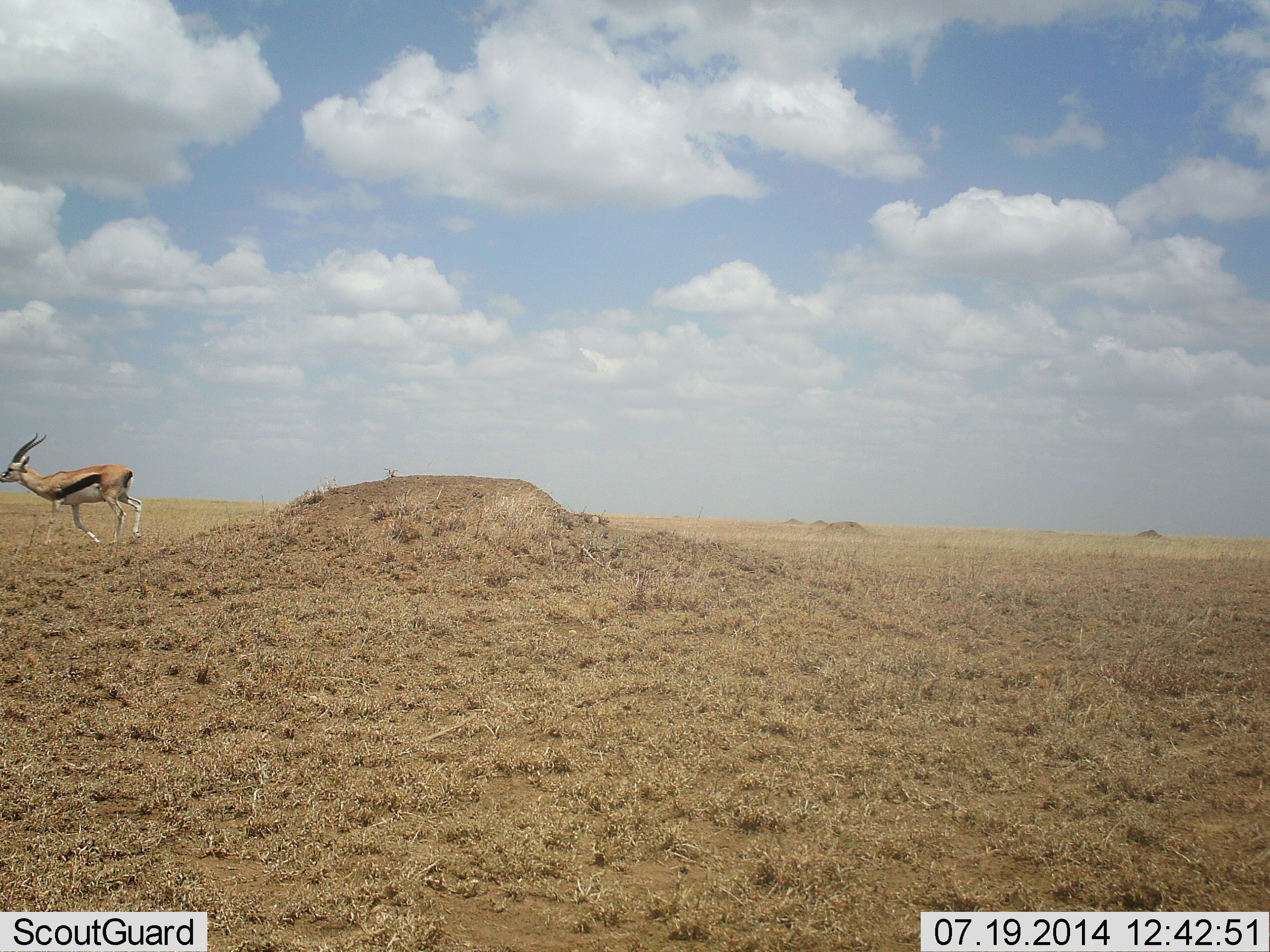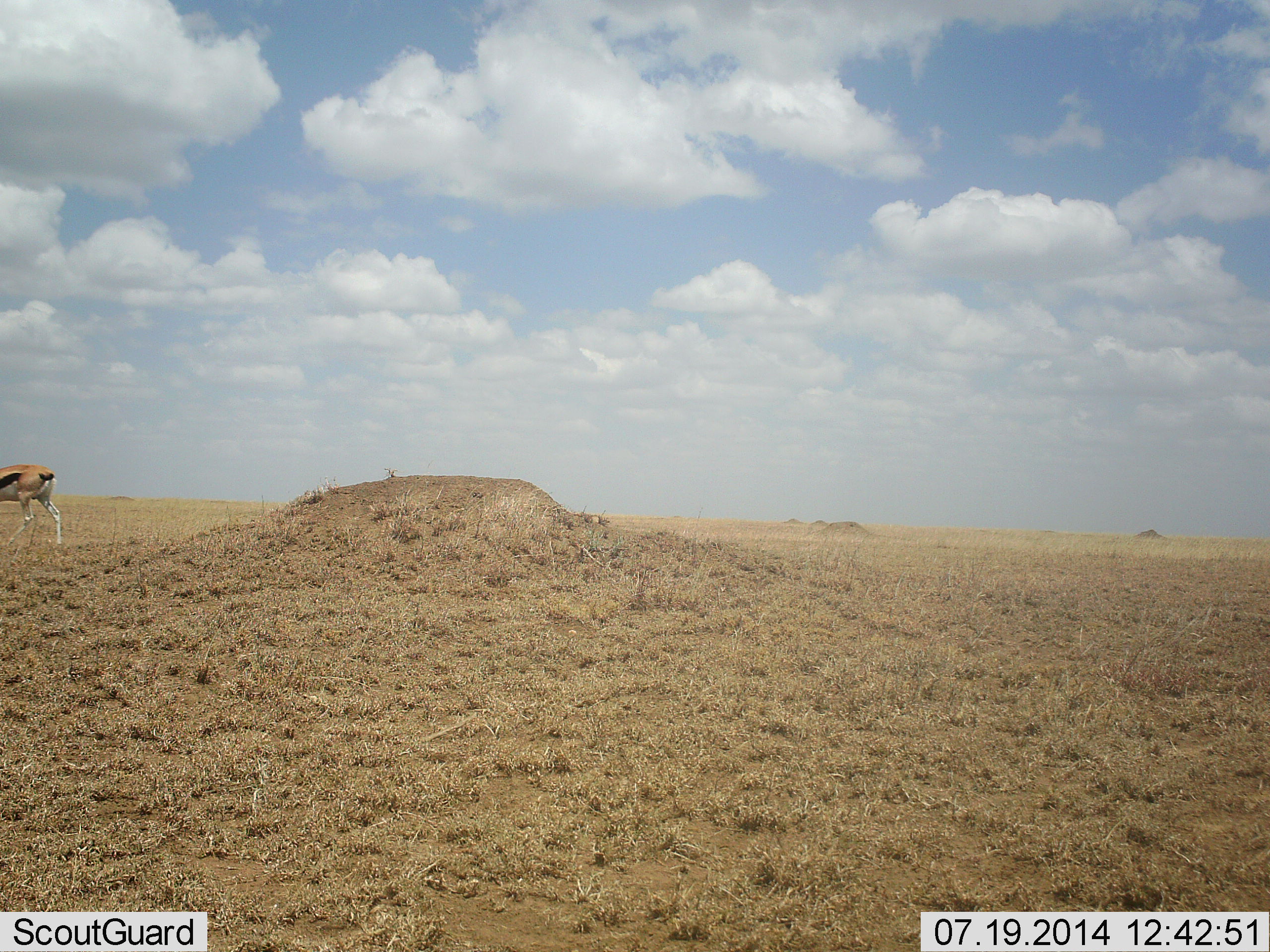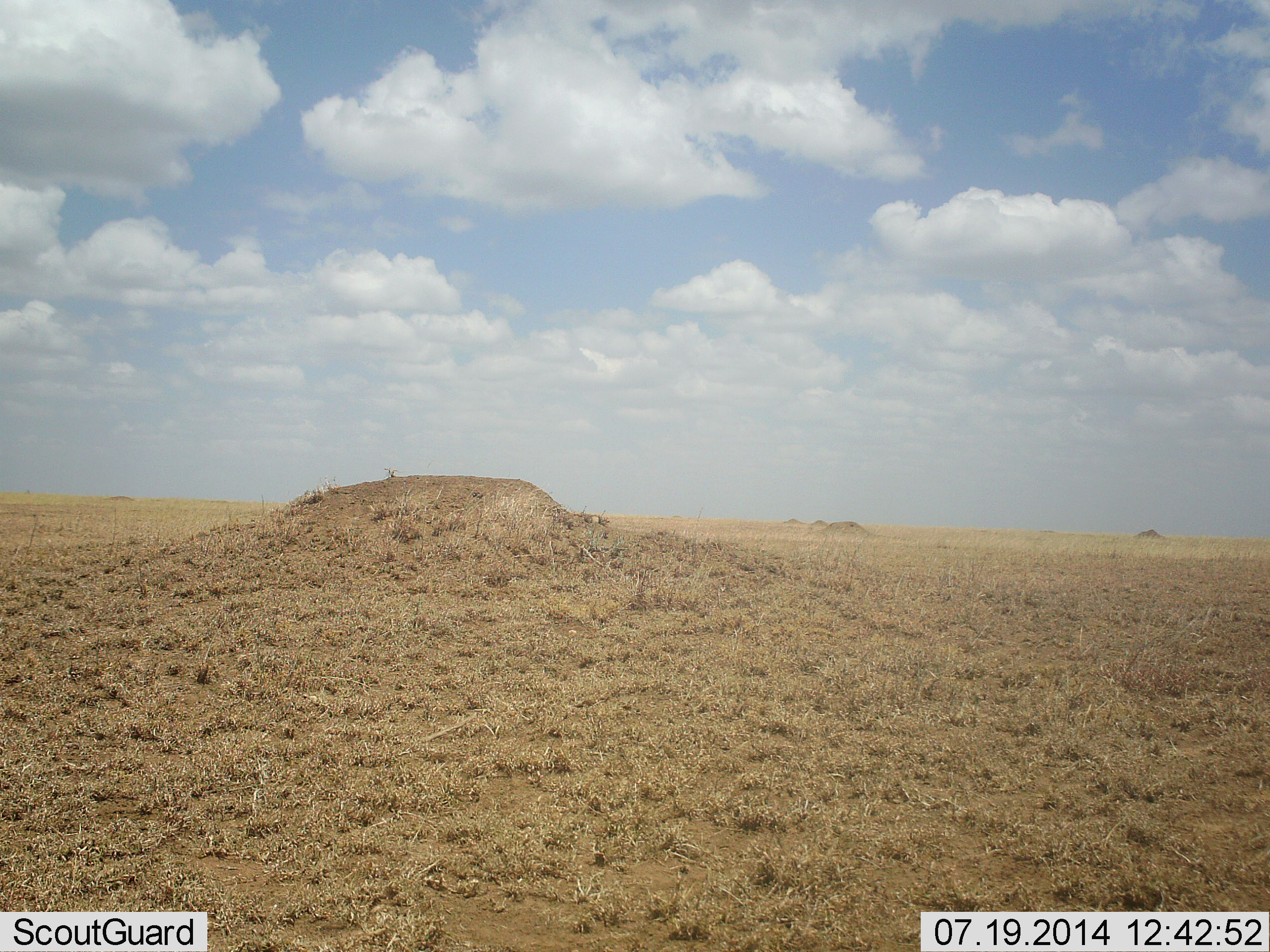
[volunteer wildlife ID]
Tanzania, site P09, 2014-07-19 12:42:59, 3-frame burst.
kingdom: Animalia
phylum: Chordata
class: Mammalia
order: Artiodactyla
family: Bovidae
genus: Eudorcas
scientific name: Eudorcas thomsonii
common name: thomson's gazelle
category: gazellethomsons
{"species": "gazellethomsons (thomson's gazelle) (Eudorcas thomsonii)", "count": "1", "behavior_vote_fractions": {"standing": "10%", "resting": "0%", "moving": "90%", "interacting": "0%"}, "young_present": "0%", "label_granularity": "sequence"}